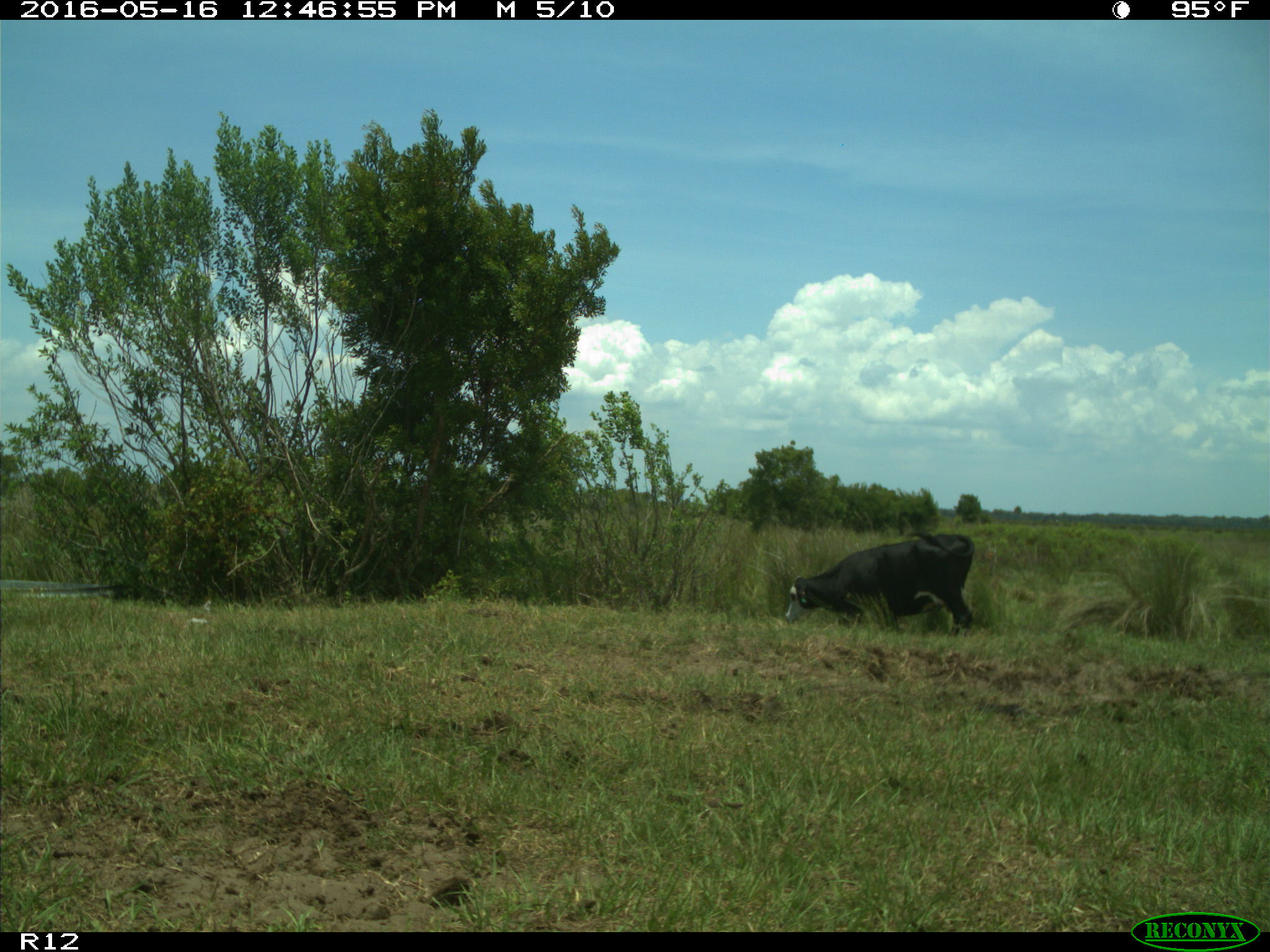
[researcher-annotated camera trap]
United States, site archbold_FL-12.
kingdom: Animalia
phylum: Chordata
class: Mammalia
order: Artiodactyla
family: Bovidae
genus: Bos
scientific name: Bos taurus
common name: domestic cow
Bos taurus (domestic cow).